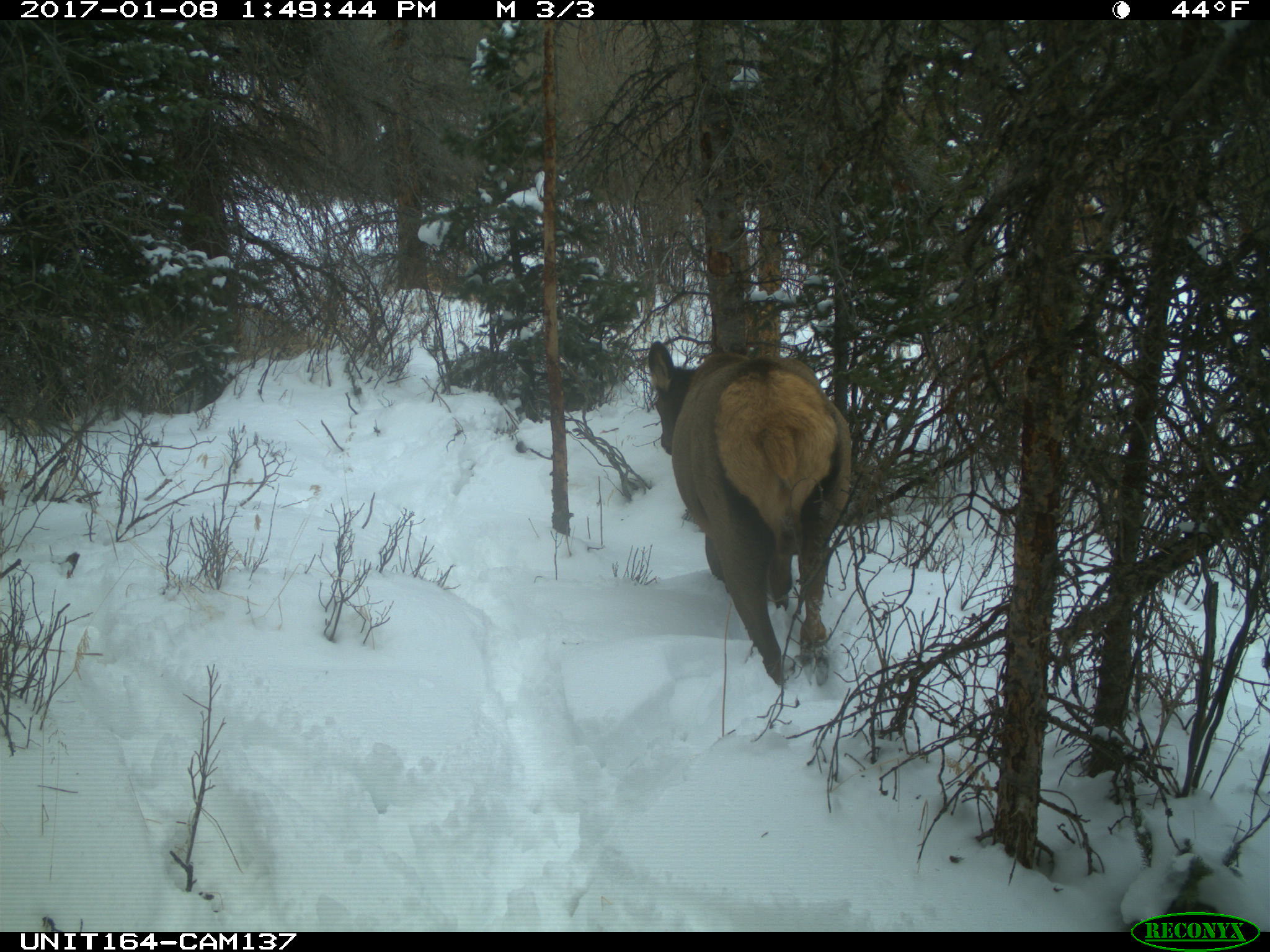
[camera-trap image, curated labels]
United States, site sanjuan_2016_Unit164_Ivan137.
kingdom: Animalia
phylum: Chordata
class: Mammalia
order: Artiodactyla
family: Cervidae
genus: Cervus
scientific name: Cervus elaphus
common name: red deer